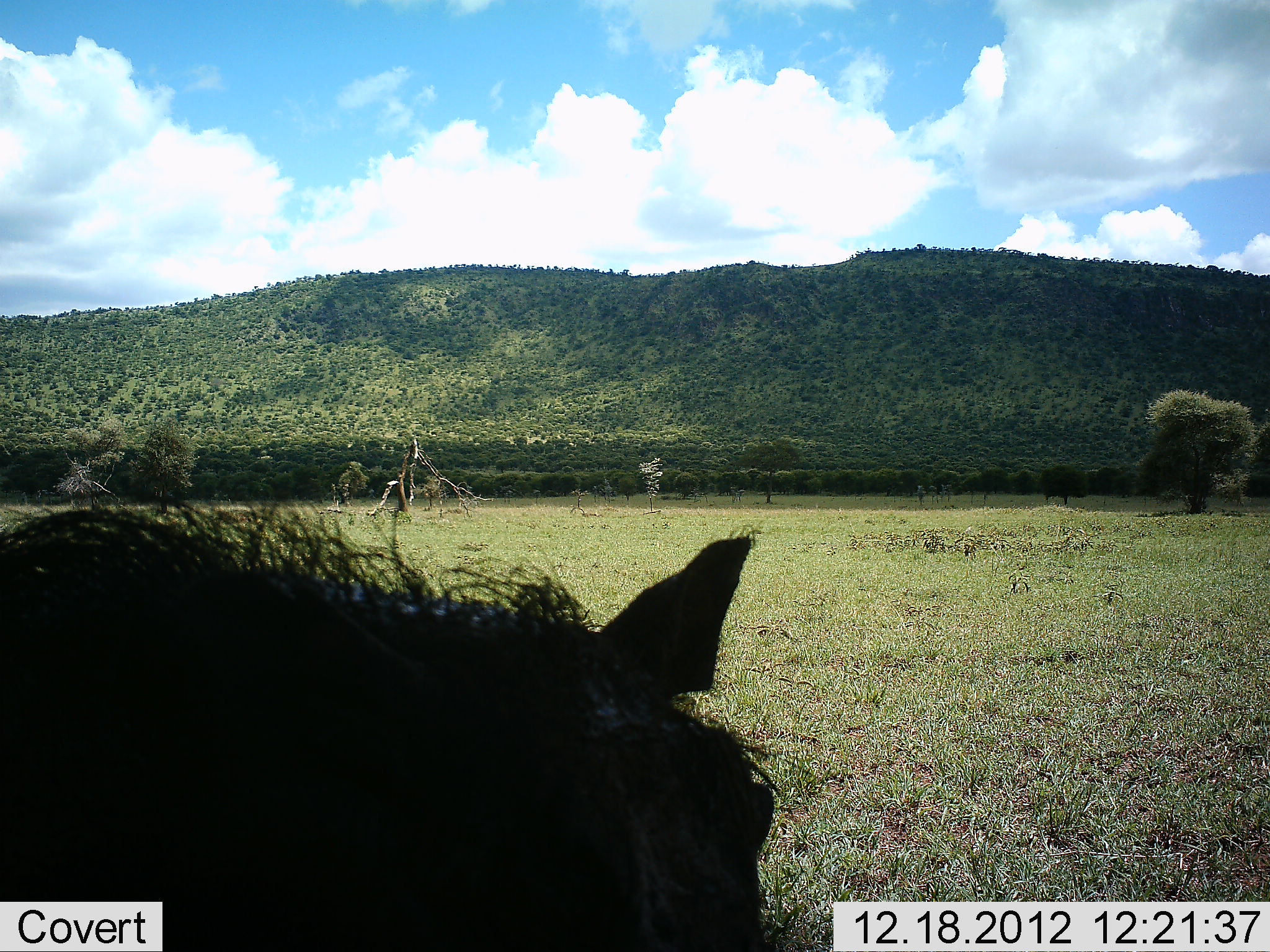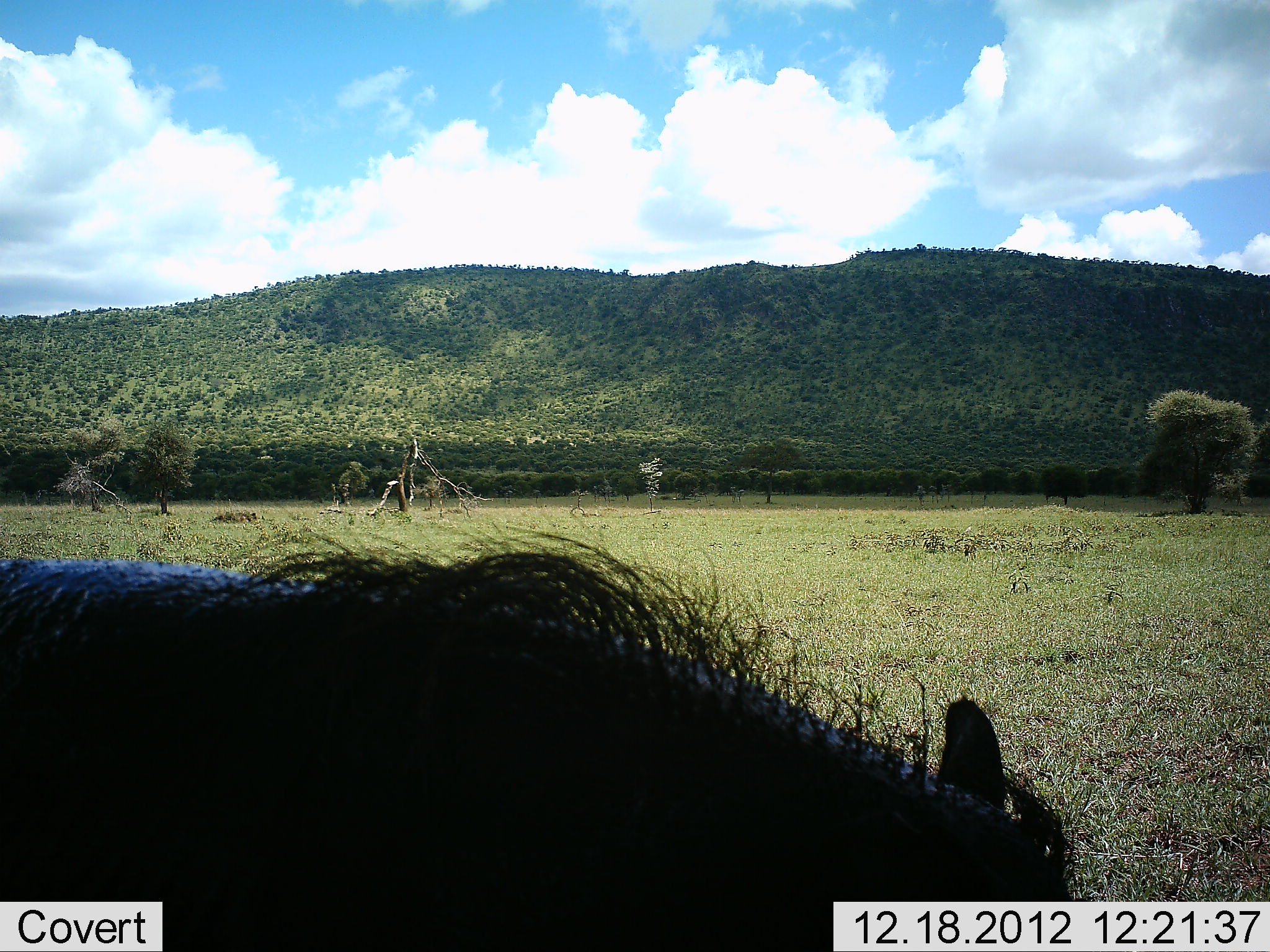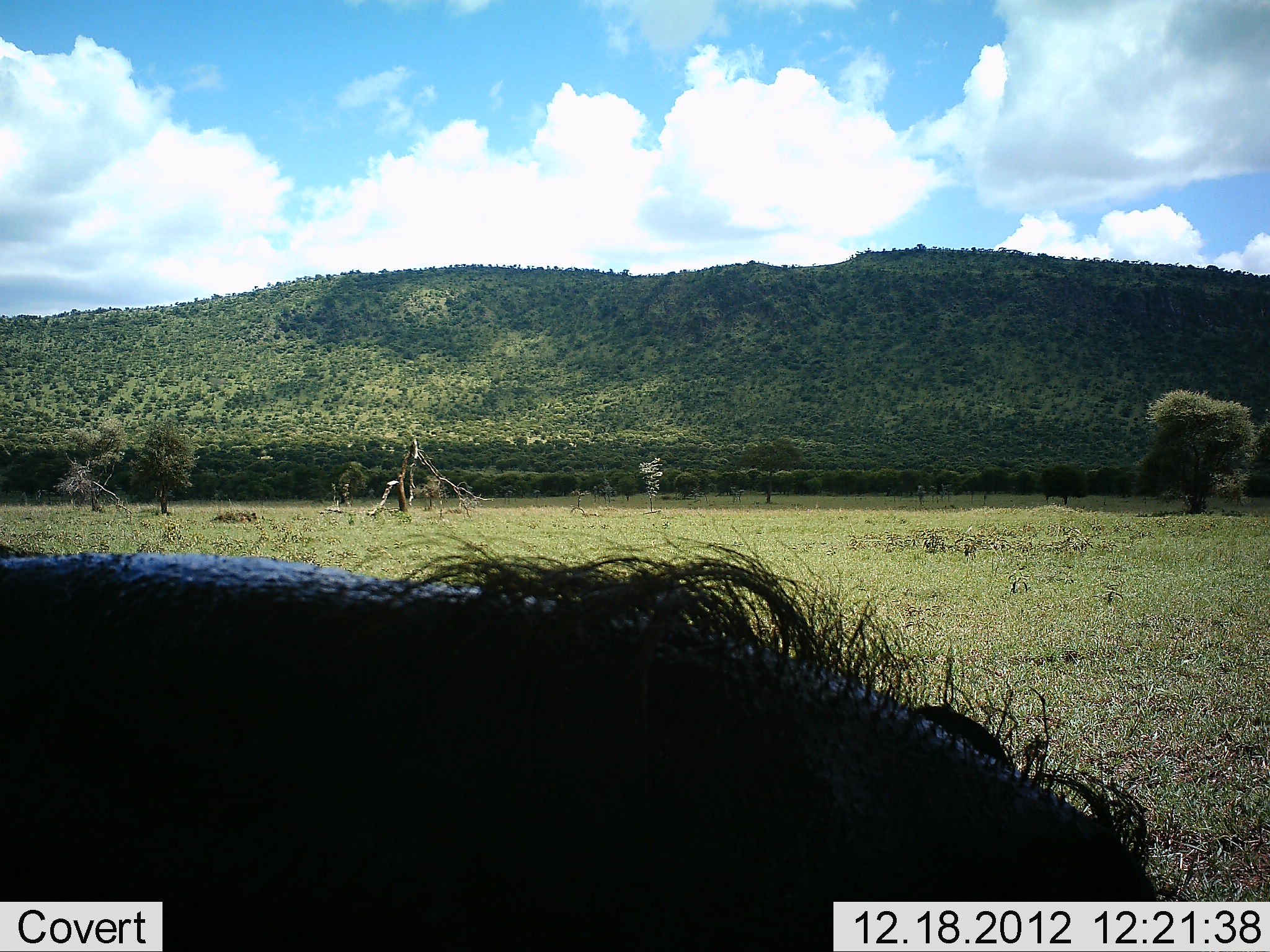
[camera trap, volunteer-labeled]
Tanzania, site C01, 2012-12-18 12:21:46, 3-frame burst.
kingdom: Animalia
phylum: Chordata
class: Mammalia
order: Artiodactyla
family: Suidae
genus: Phacochoerus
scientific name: Phacochoerus africanus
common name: warthog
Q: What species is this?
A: Warthog (Phacochoerus africanus).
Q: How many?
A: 1.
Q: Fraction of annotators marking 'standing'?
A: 27%.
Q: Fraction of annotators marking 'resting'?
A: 0%.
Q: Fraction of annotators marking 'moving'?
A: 68%.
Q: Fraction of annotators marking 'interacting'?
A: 5%.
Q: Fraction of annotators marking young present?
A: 0%.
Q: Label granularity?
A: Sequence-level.